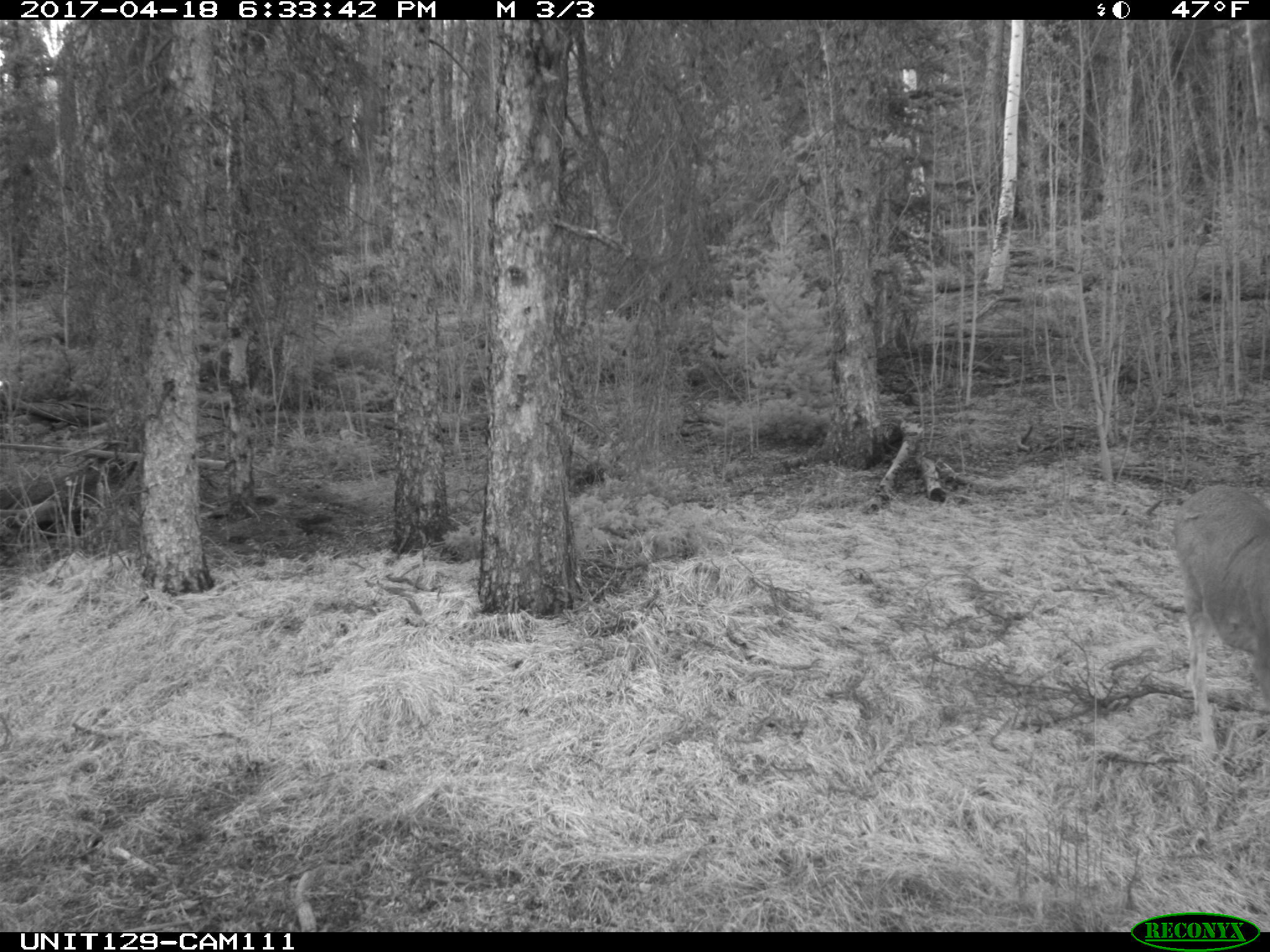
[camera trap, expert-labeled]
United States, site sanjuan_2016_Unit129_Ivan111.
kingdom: Animalia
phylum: Chordata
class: Mammalia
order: Artiodactyla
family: Cervidae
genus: Odocoileus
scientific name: Odocoileus hemionus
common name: mule deer